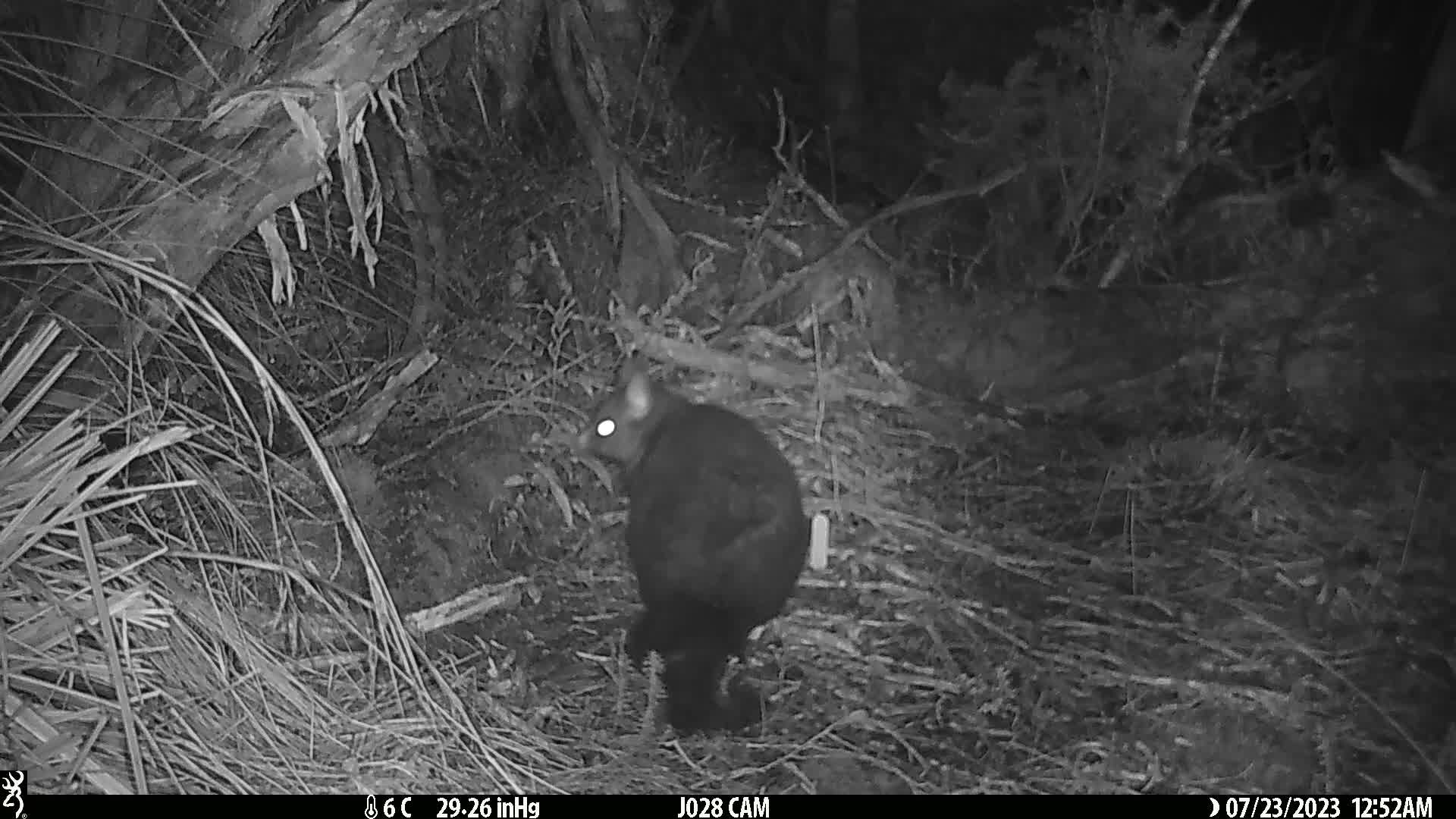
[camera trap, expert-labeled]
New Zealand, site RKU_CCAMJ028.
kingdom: Animalia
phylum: Chordata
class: Mammalia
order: Diprotodontia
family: Phalangeridae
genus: Trichosurus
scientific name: Trichosurus vulpecula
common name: common brushtail possum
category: possum